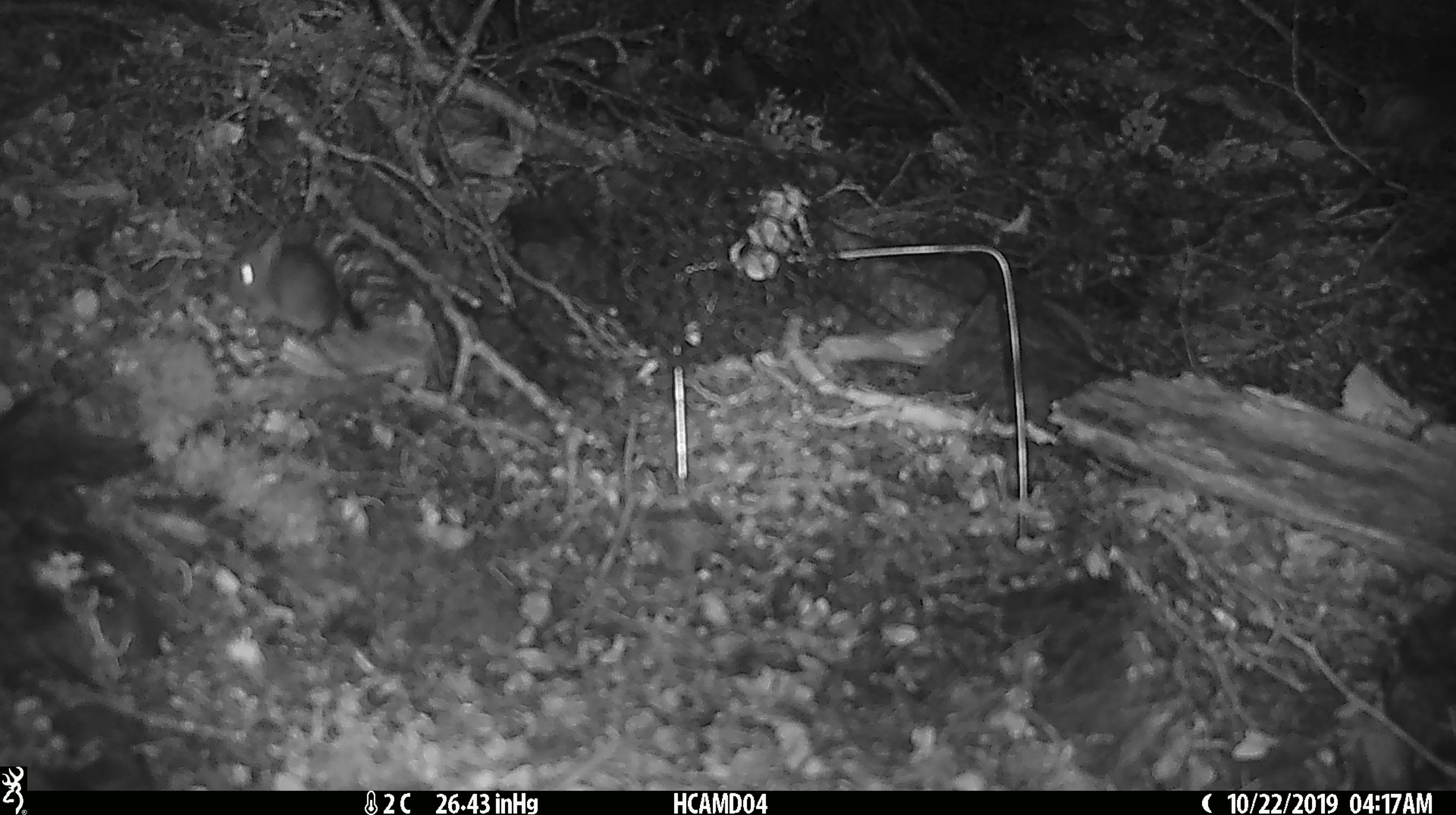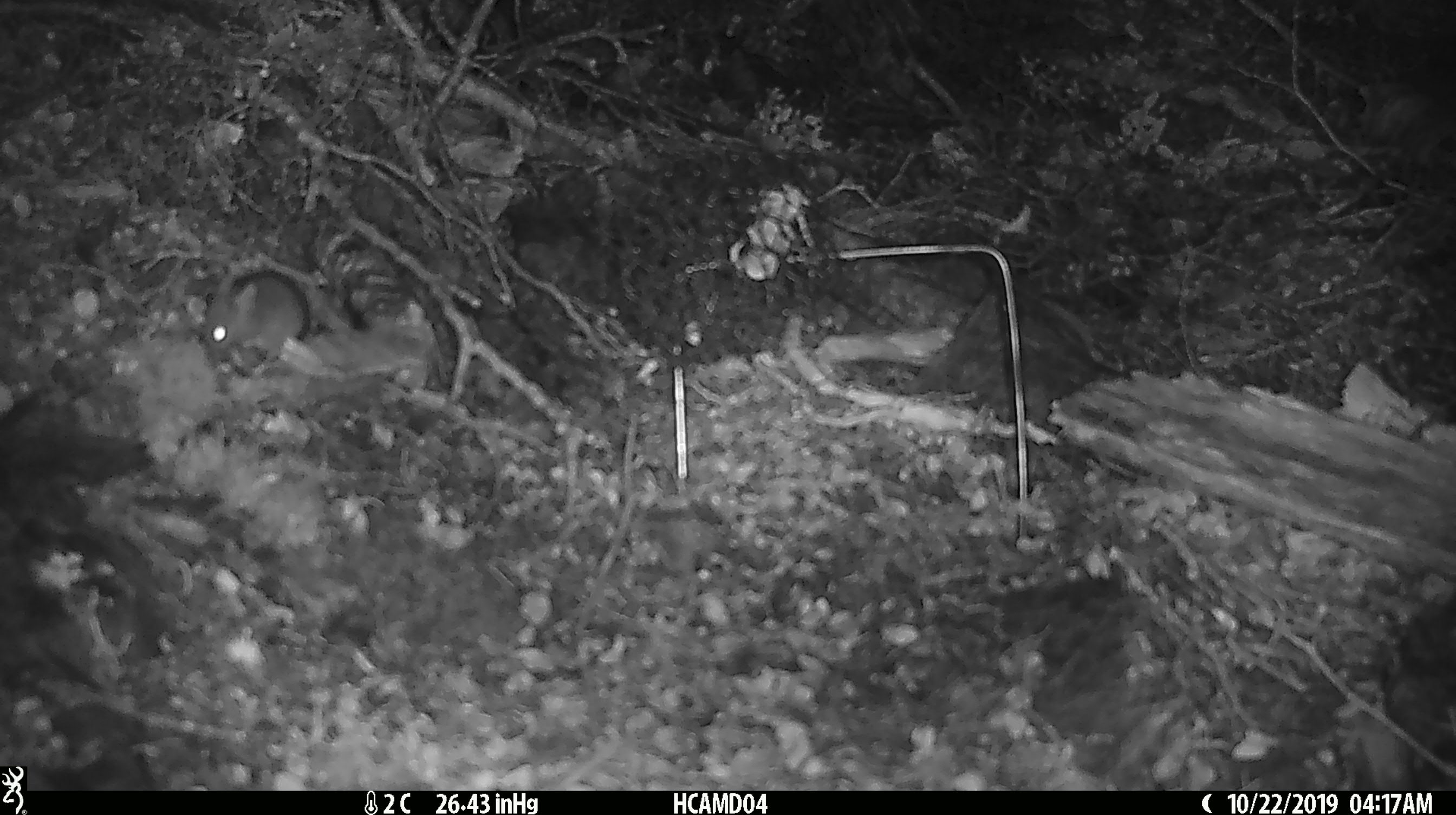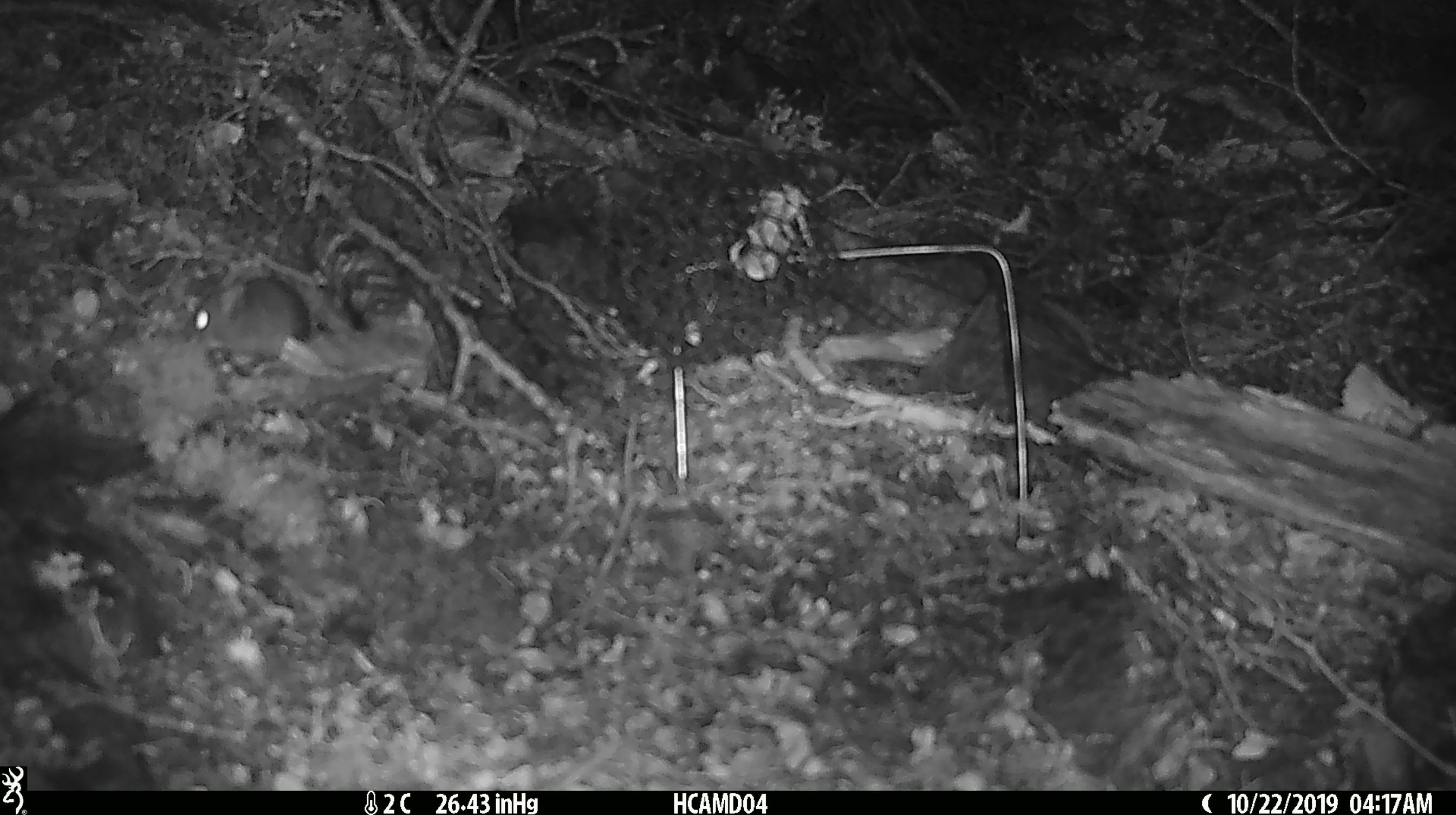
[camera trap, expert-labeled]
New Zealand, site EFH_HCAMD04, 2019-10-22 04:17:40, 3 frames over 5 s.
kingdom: Animalia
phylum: Chordata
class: Mammalia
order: Rodentia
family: Muridae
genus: Mus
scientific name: Mus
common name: mouse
Mouse (Mus).